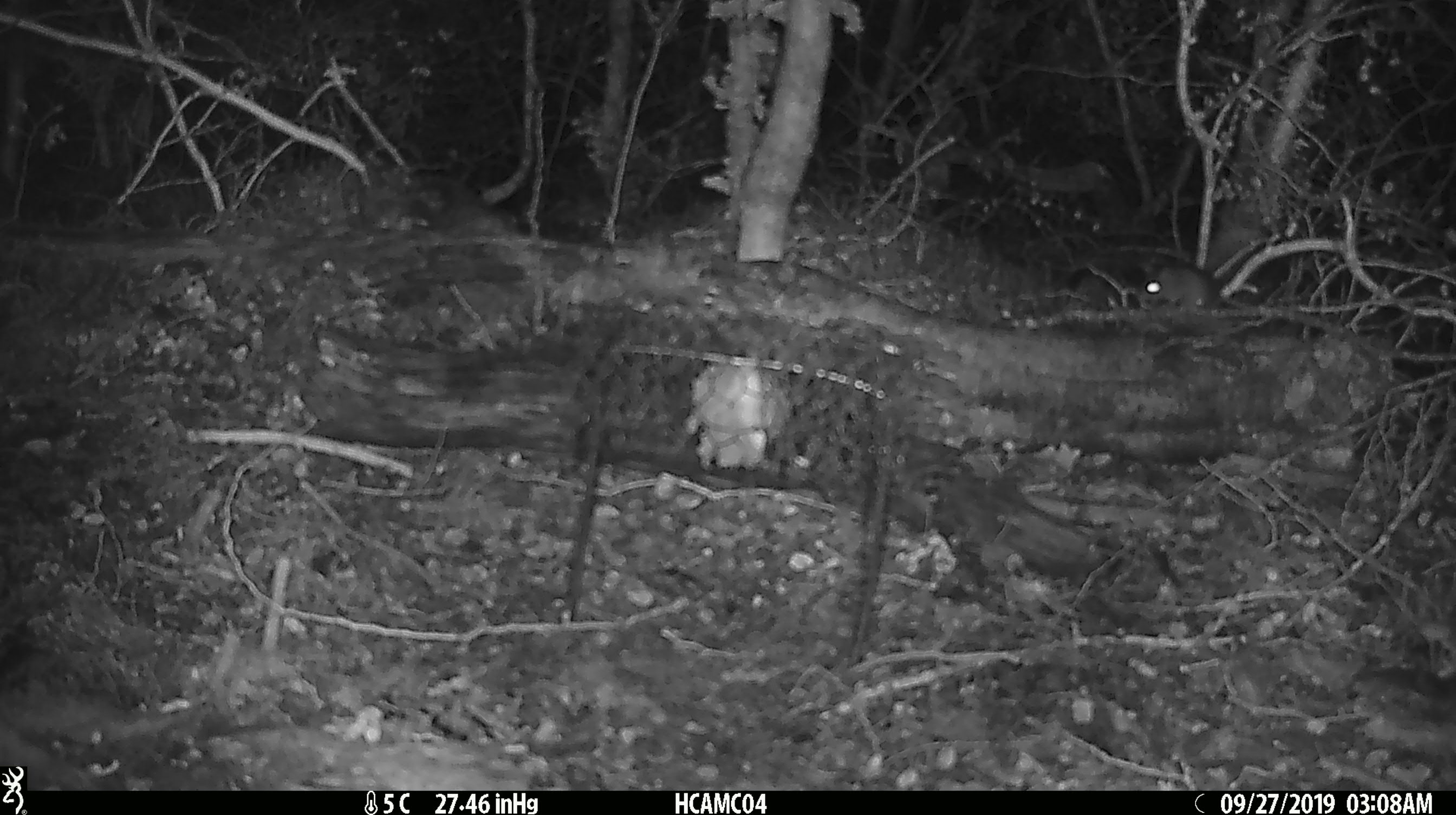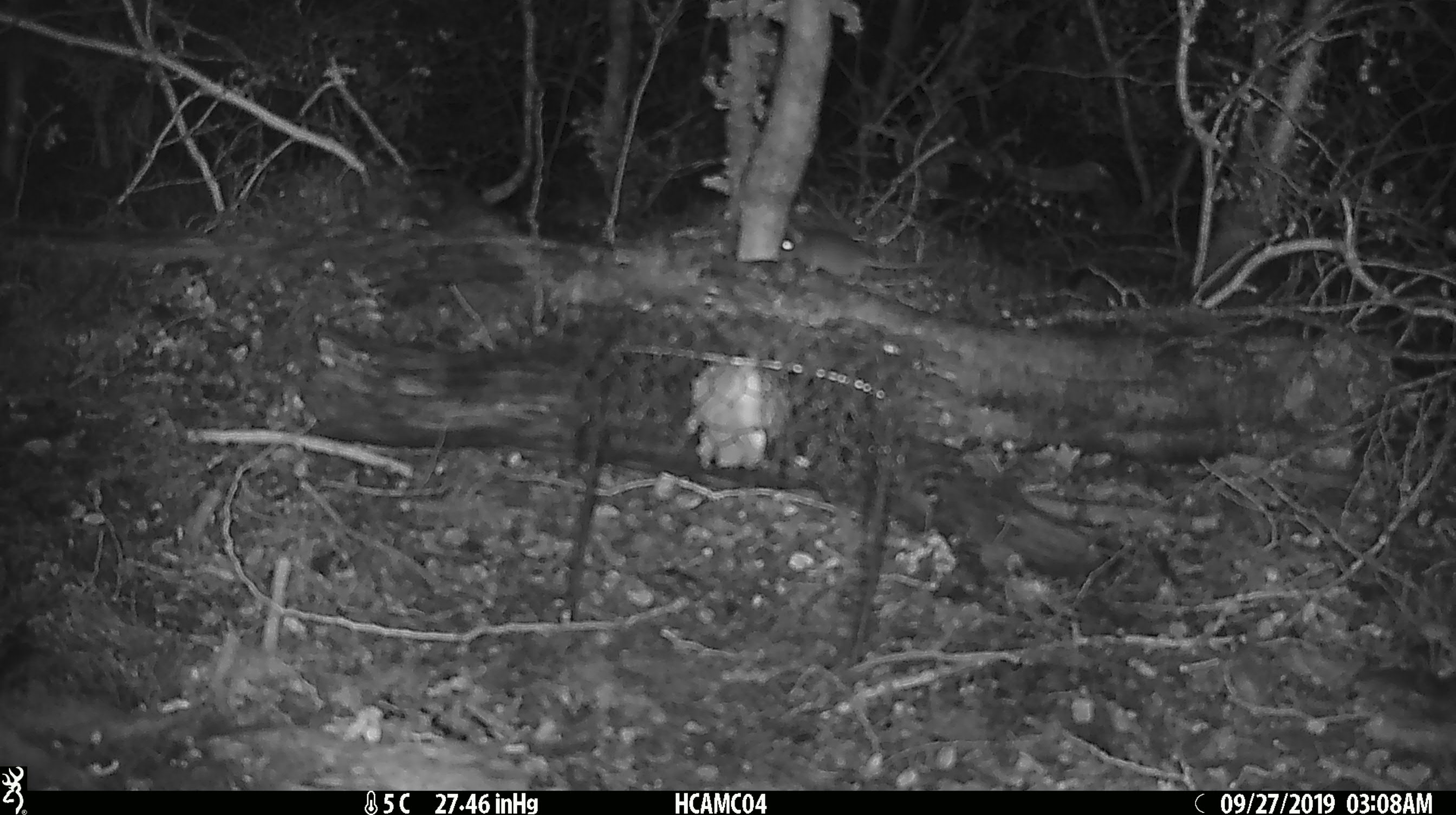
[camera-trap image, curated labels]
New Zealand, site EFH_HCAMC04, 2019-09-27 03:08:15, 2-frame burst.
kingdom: Animalia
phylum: Chordata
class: Mammalia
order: Rodentia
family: Muridae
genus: Mus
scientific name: Mus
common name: mouse